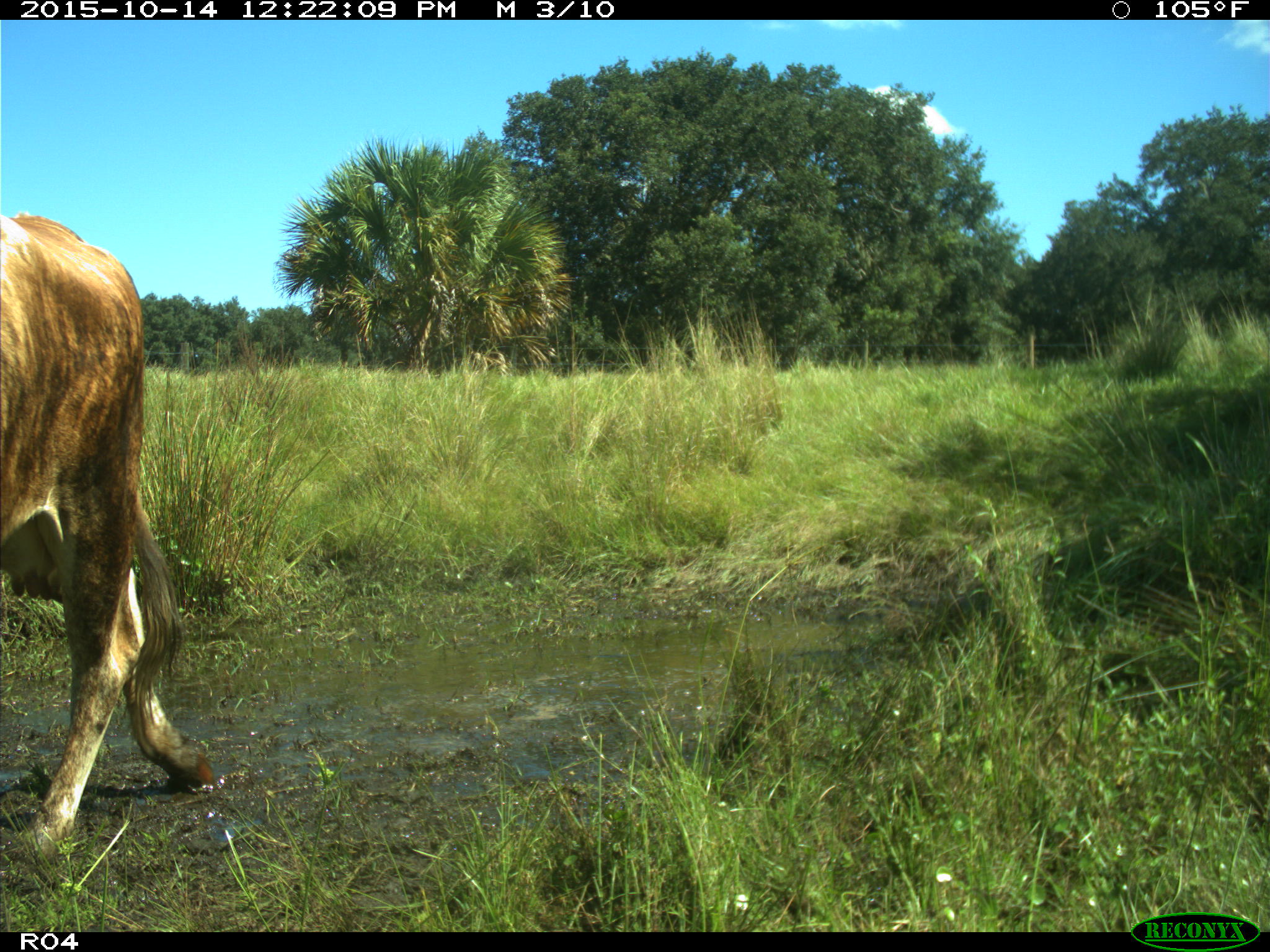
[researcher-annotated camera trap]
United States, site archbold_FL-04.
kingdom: Animalia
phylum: Chordata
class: Mammalia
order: Artiodactyla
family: Bovidae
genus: Bos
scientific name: Bos taurus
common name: domestic cow